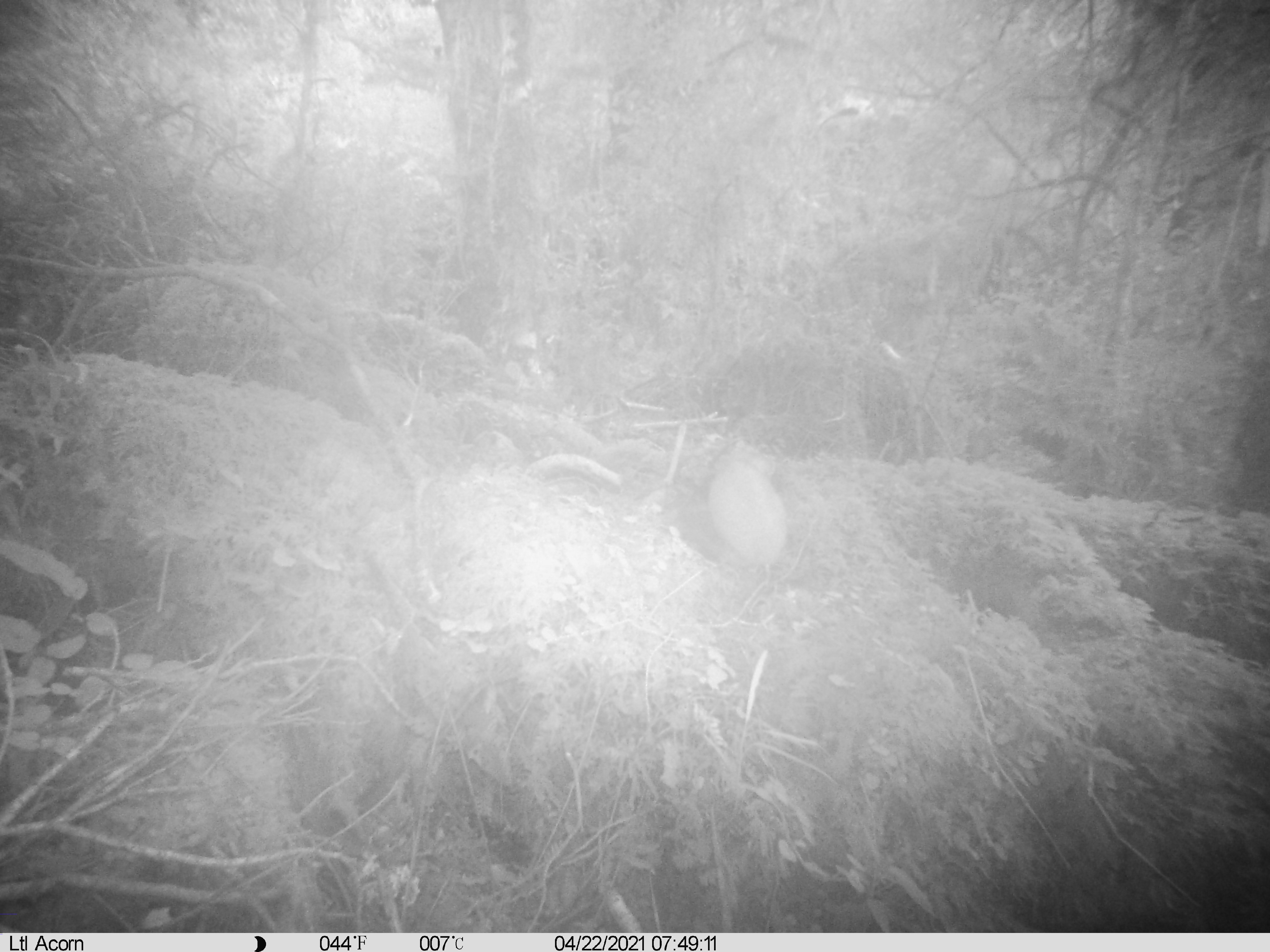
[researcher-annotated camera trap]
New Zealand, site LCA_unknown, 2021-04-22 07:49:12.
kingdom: Animalia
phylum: Chordata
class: Mammalia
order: Carnivora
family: Mustelidae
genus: Mustela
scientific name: Mustela erminea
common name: stoat